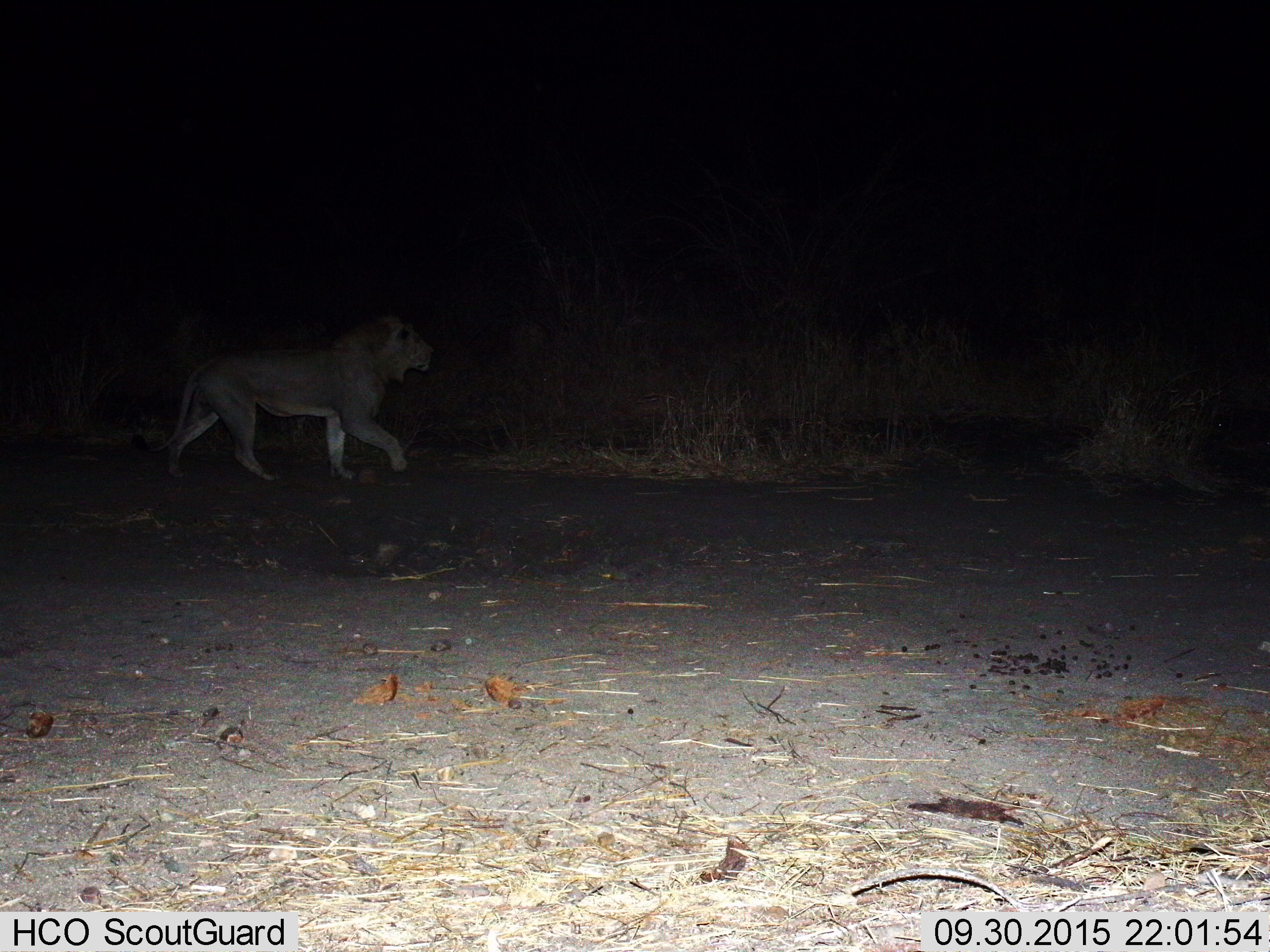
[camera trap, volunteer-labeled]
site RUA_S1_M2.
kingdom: Animalia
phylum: Chordata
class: Mammalia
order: Carnivora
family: Felidae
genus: Panthera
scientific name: Panthera leo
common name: lion male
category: lionmale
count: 1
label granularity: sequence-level